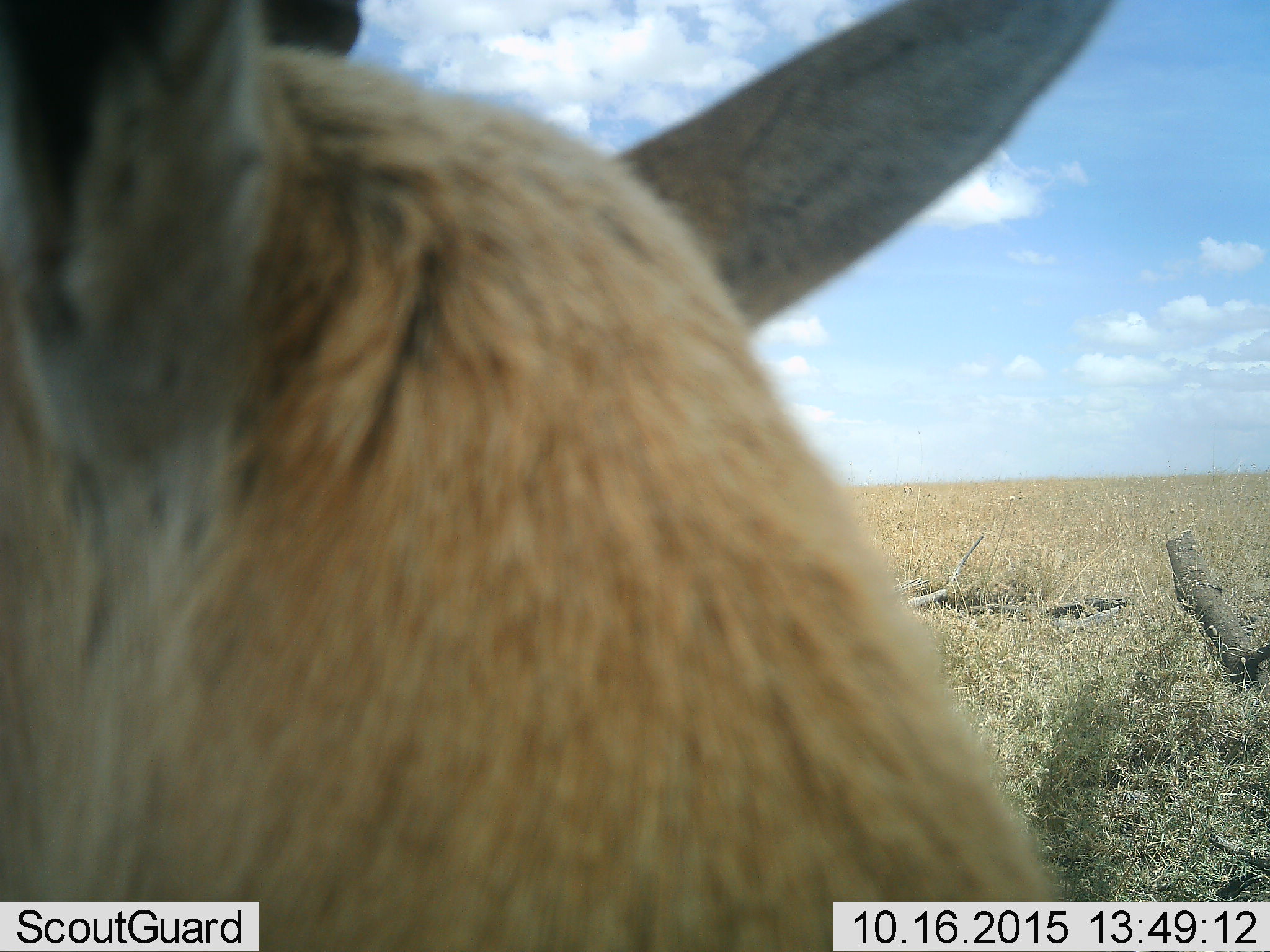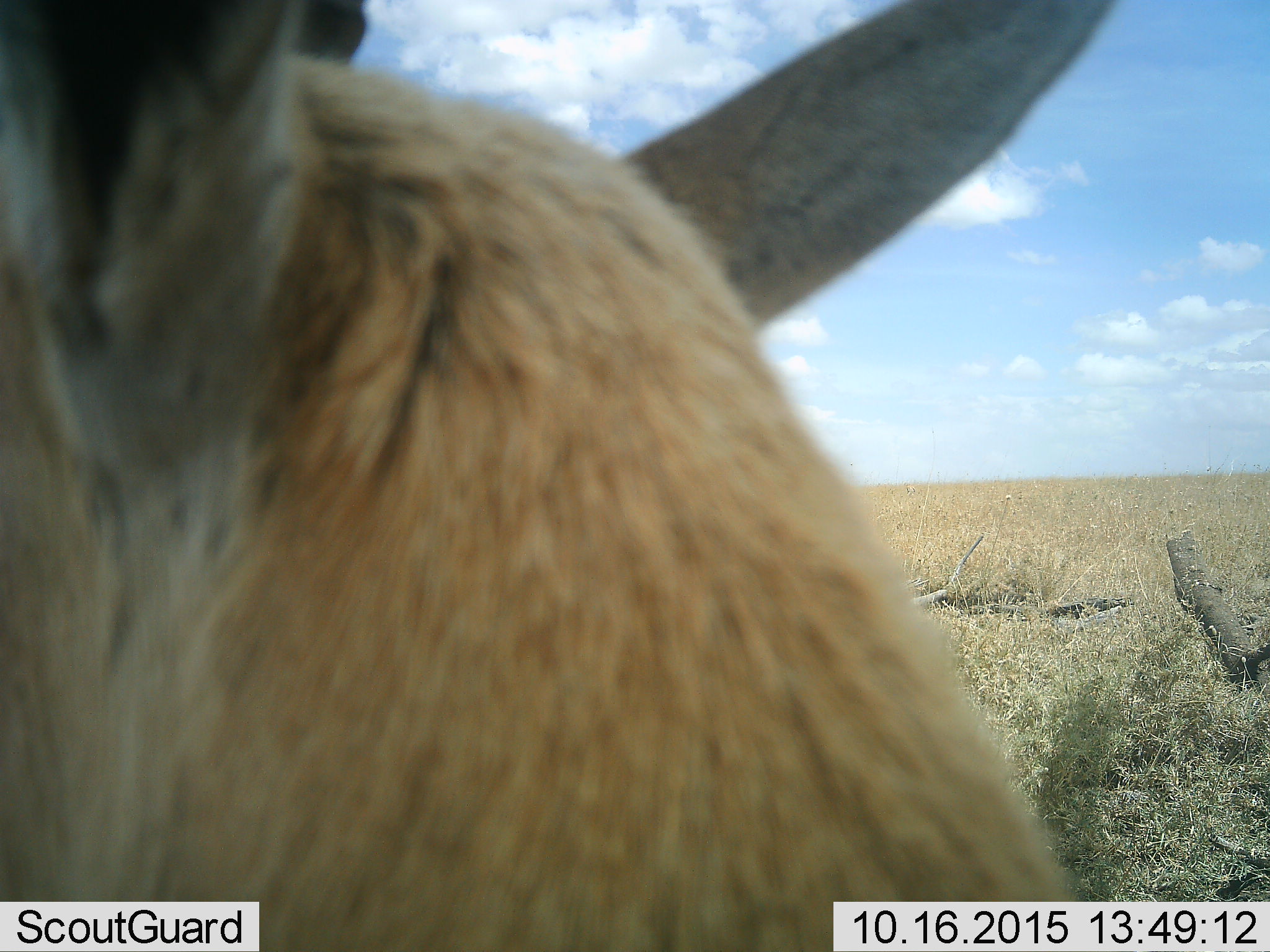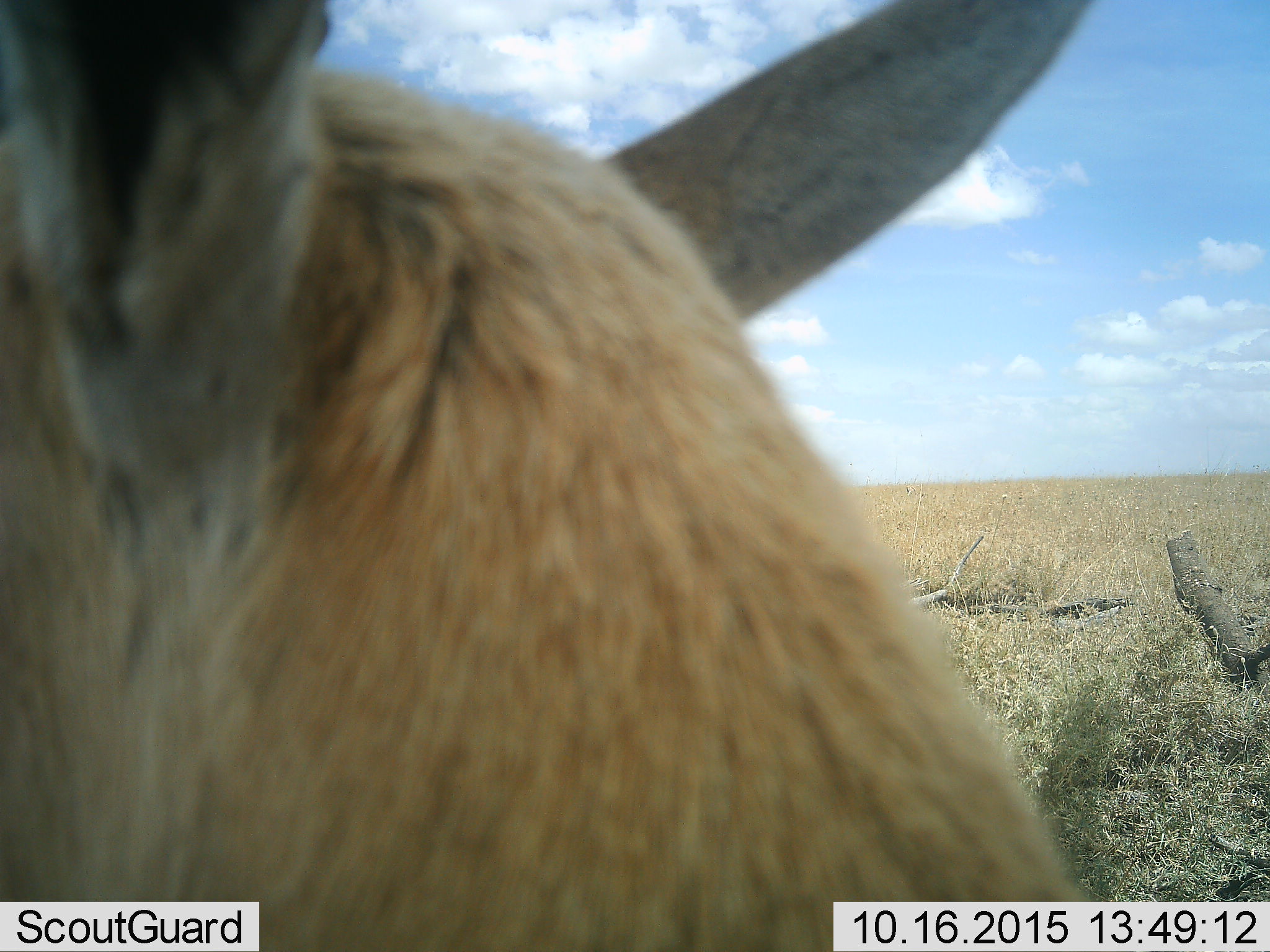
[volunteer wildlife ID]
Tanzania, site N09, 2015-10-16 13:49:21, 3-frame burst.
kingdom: Animalia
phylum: Chordata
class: Mammalia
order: Artiodactyla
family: Bovidae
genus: Eudorcas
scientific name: Eudorcas thomsonii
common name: thomson's gazelle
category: gazellethomsons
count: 1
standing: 100%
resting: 0%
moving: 25%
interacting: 0%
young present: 0%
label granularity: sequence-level